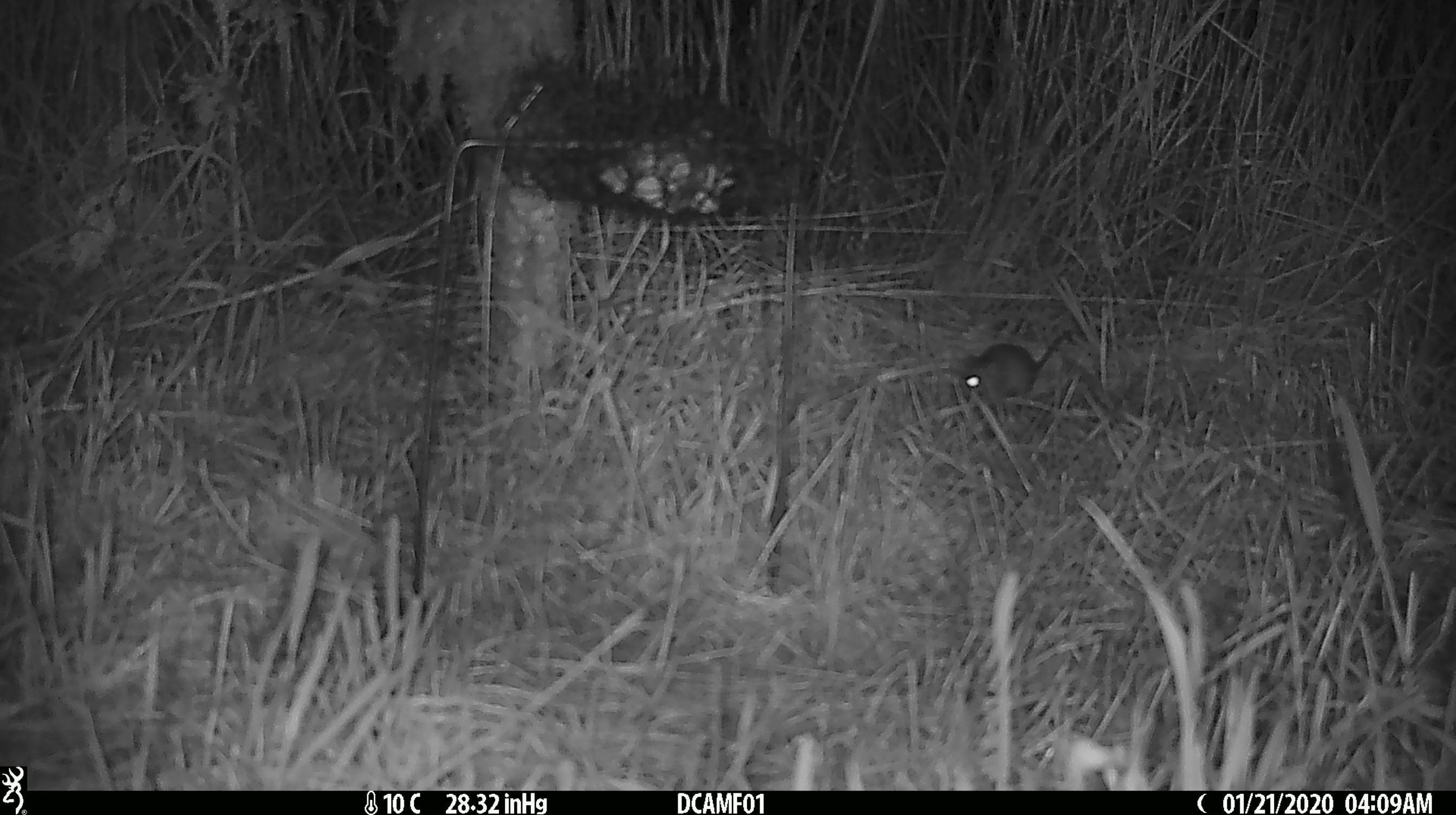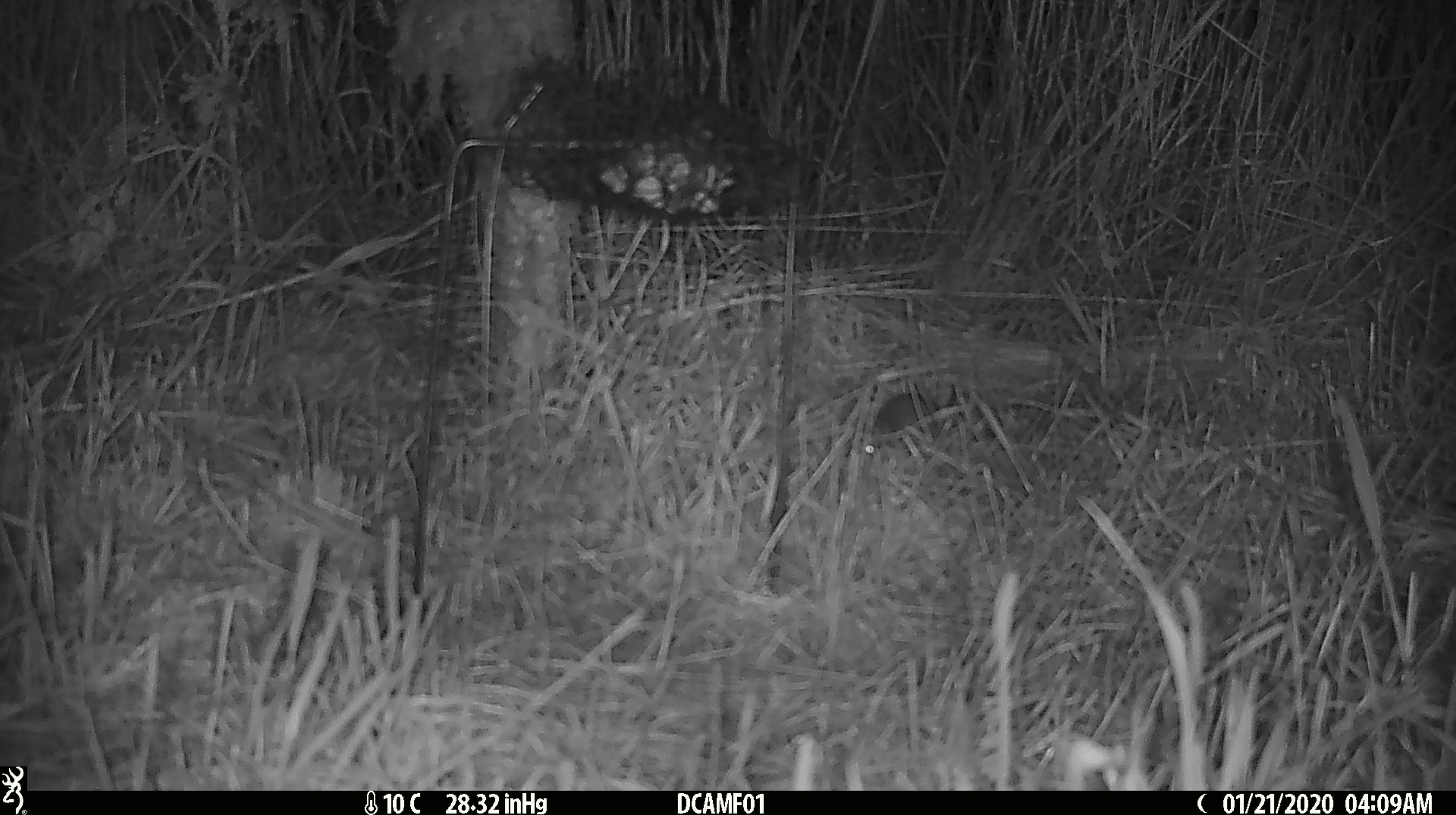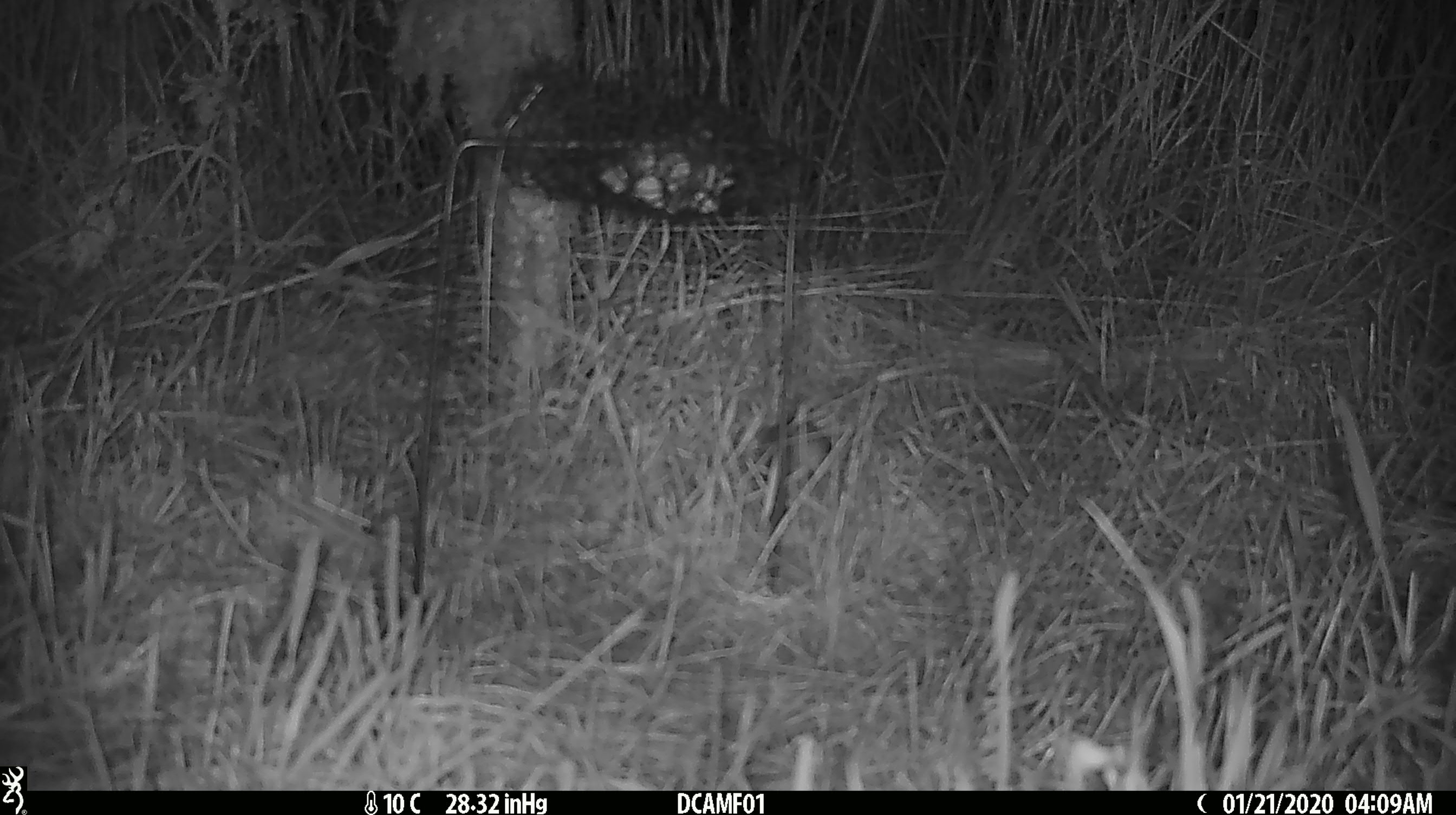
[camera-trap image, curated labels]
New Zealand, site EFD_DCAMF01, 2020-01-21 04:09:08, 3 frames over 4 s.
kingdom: Animalia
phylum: Chordata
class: Mammalia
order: Rodentia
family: Muridae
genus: Mus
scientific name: Mus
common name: mouse